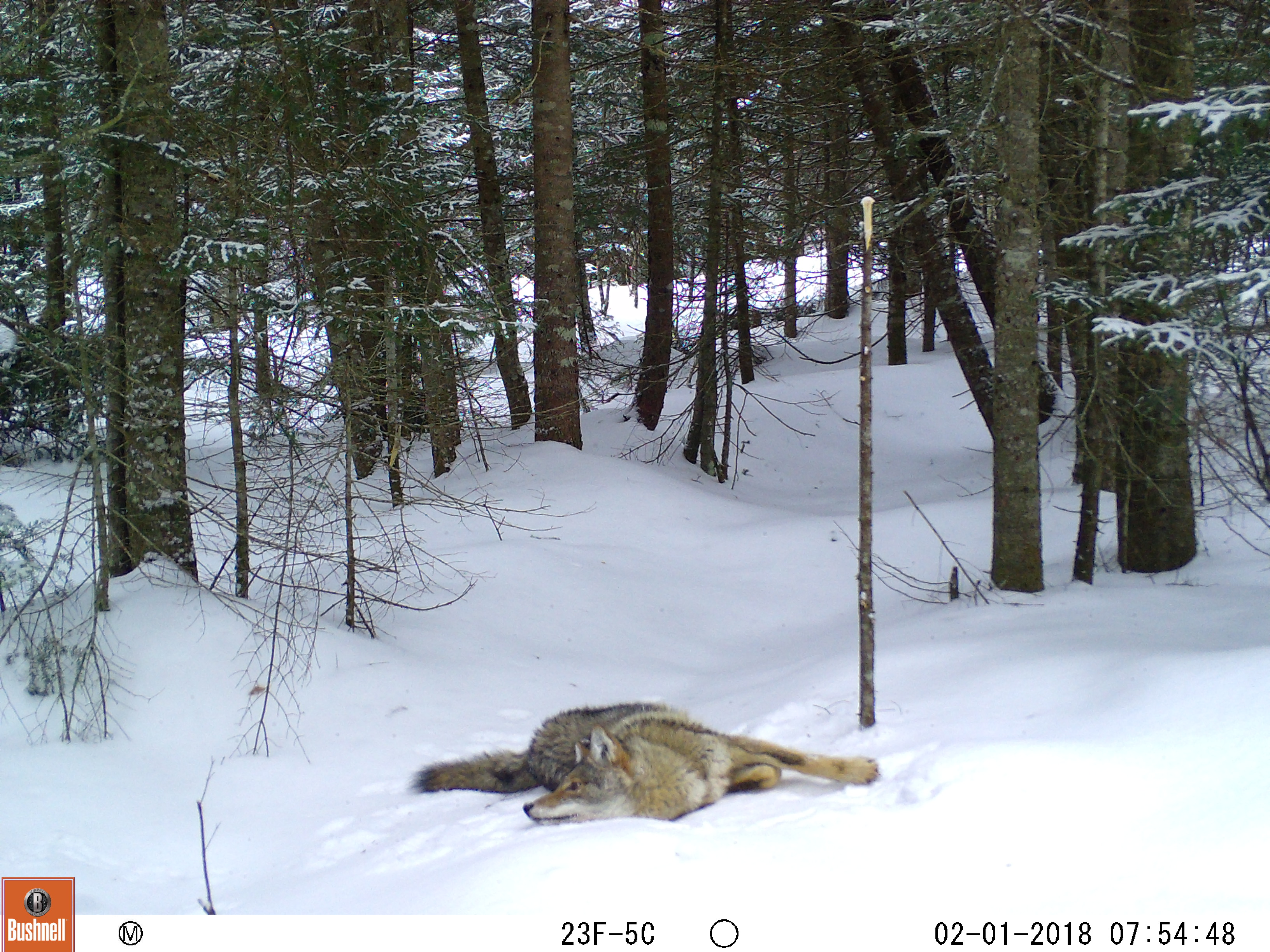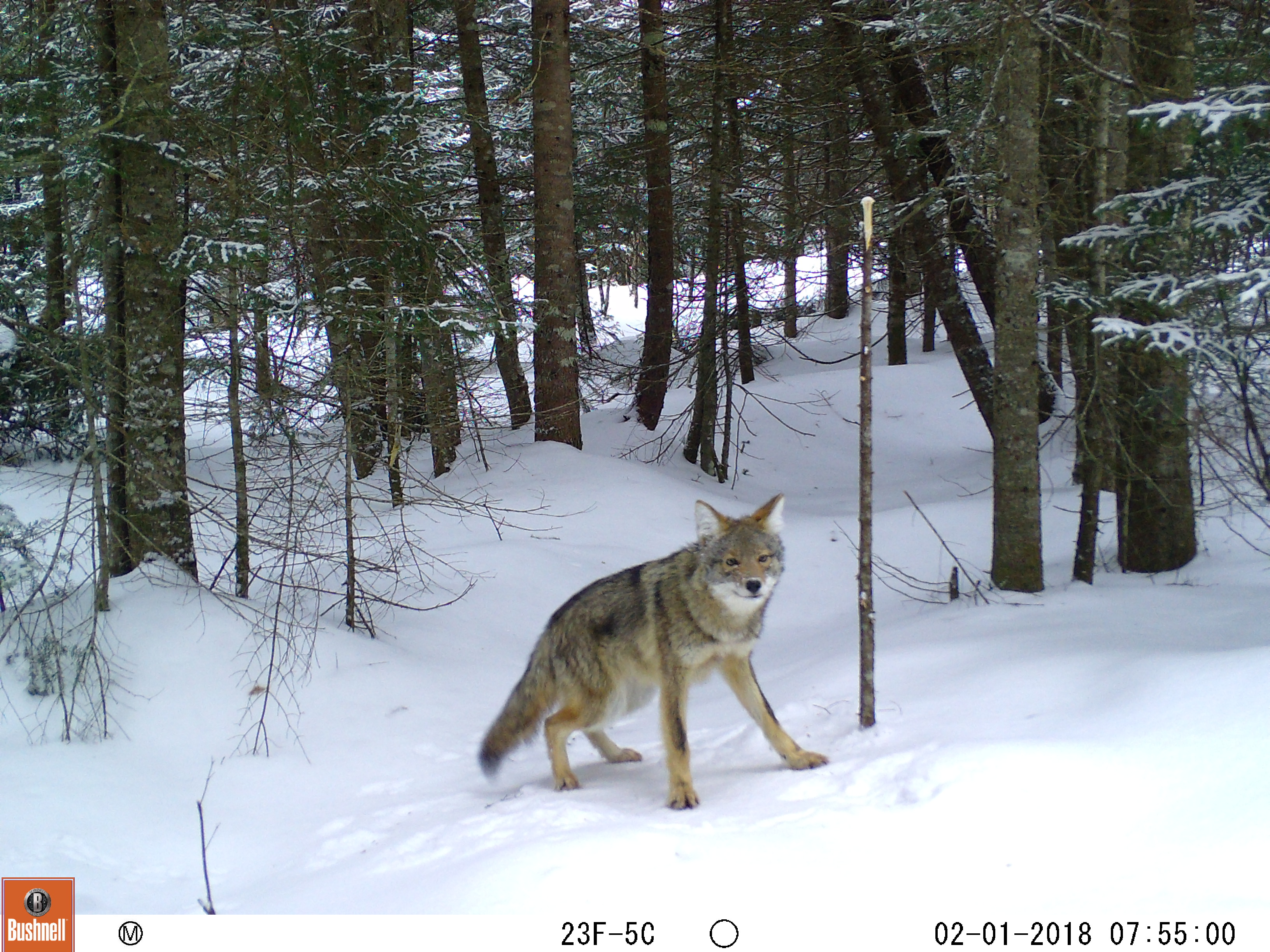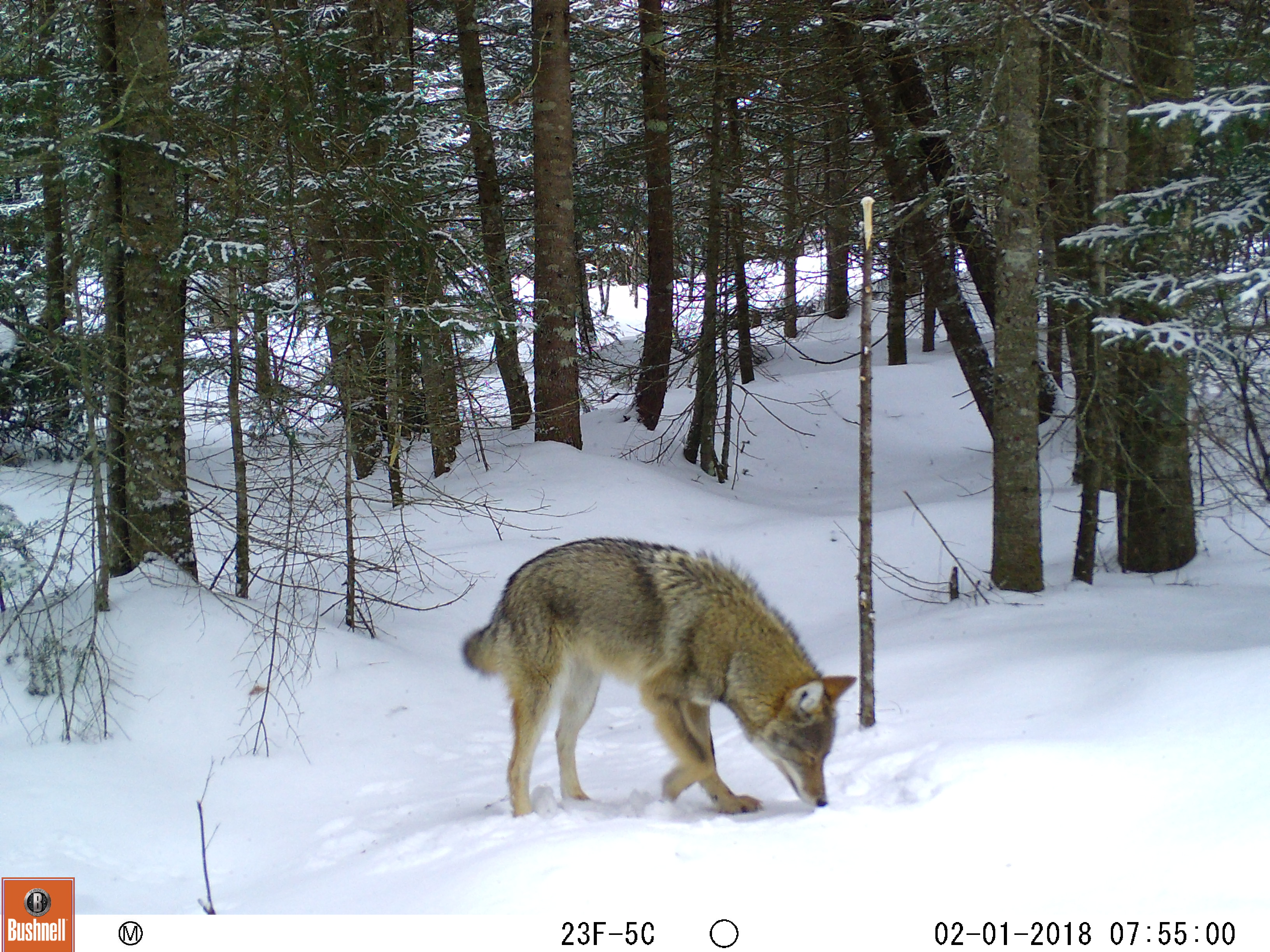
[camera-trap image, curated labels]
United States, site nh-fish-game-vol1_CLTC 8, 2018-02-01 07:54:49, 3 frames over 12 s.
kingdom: Animalia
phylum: Chordata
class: Mammalia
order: Carnivora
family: Canidae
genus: Canis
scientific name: Canis latrans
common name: coyote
Coyote (Canis latrans).